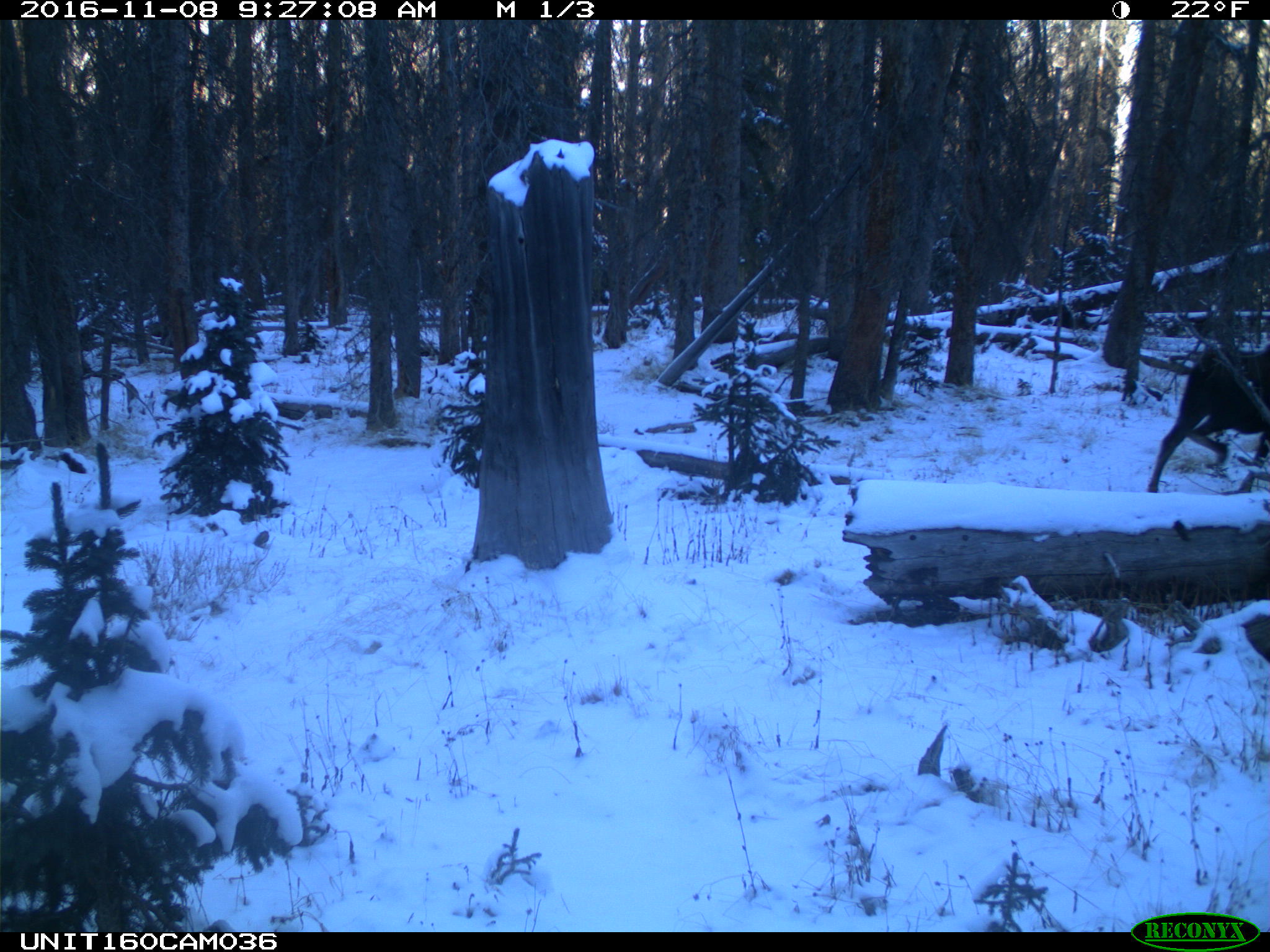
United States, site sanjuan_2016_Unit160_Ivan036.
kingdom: Animalia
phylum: Chordata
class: Mammalia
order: Artiodactyla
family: Cervidae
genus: Alces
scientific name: Alces alces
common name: moose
Alces alces (moose).